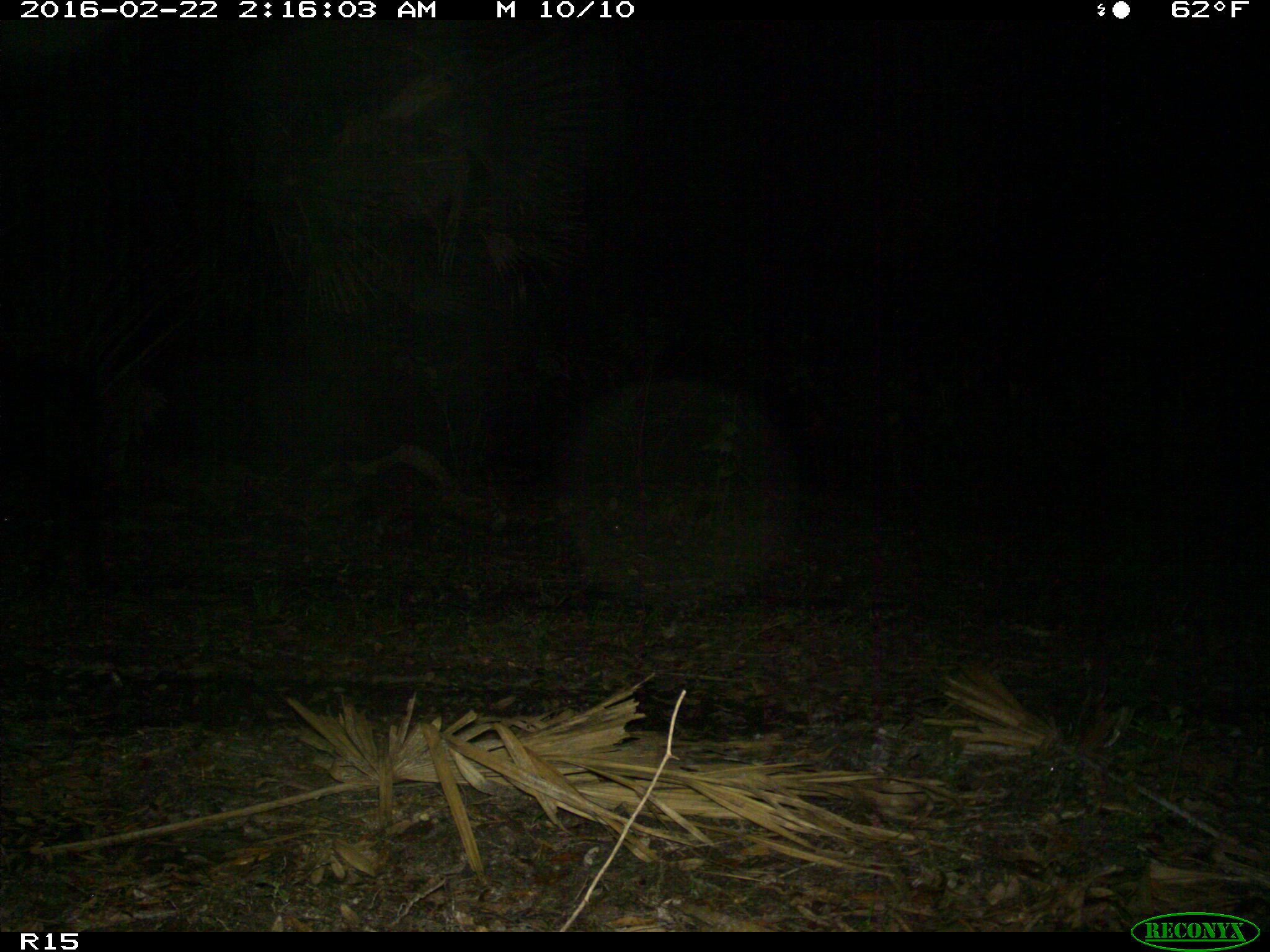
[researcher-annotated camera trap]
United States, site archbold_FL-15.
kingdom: Animalia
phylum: Chordata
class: Mammalia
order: Artiodactyla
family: Bovidae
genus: Bos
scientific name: Bos taurus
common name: domestic cow